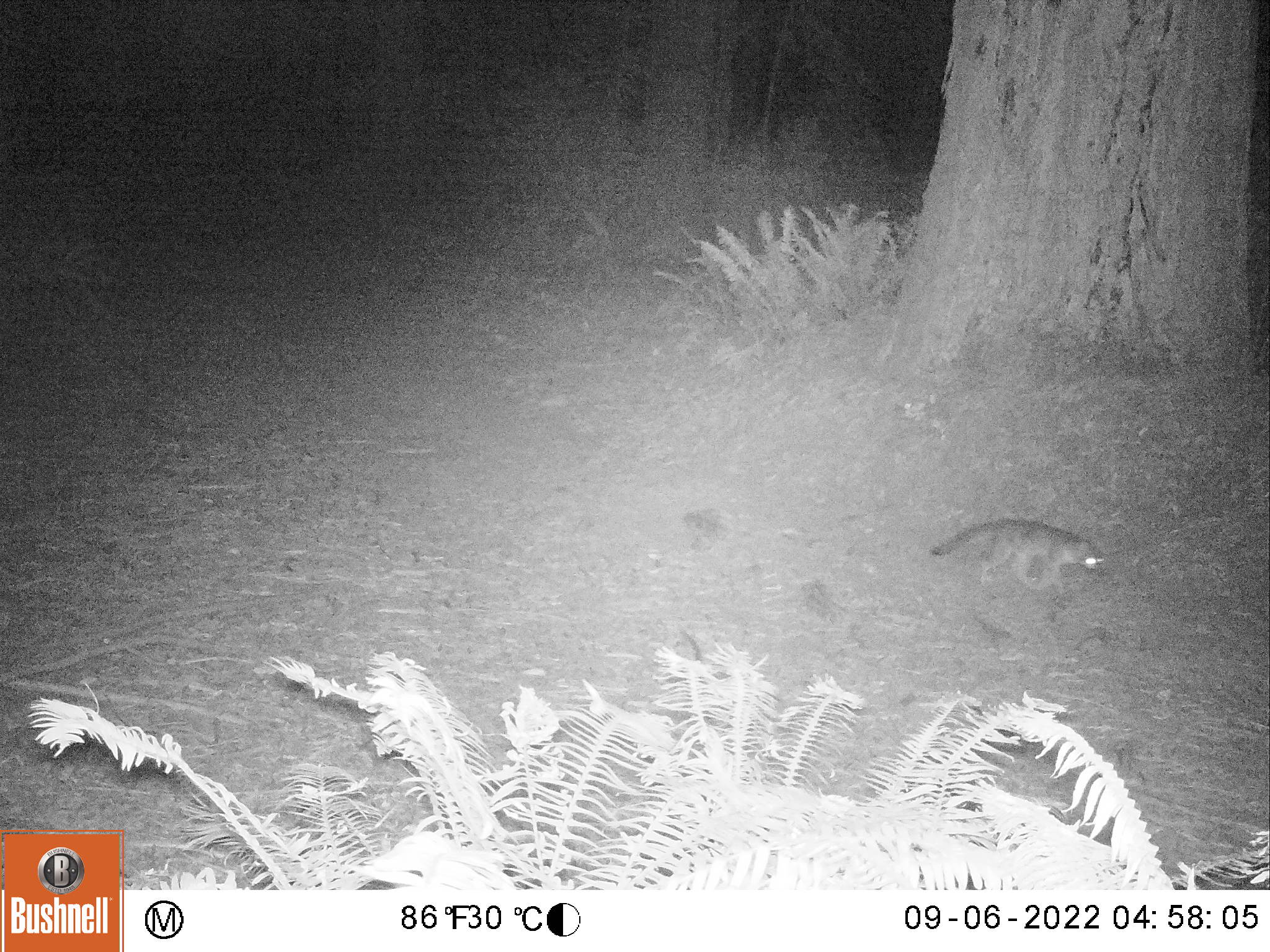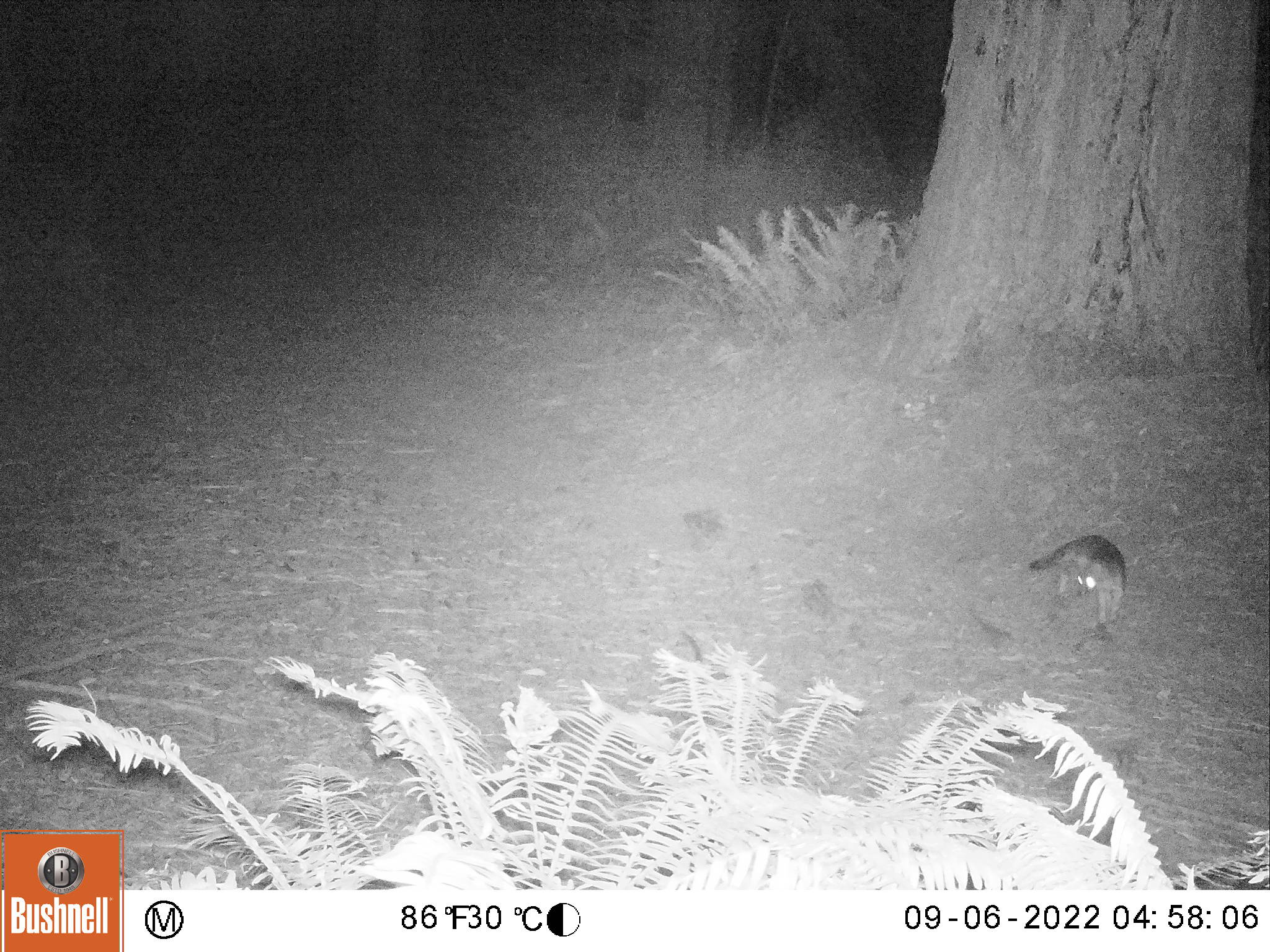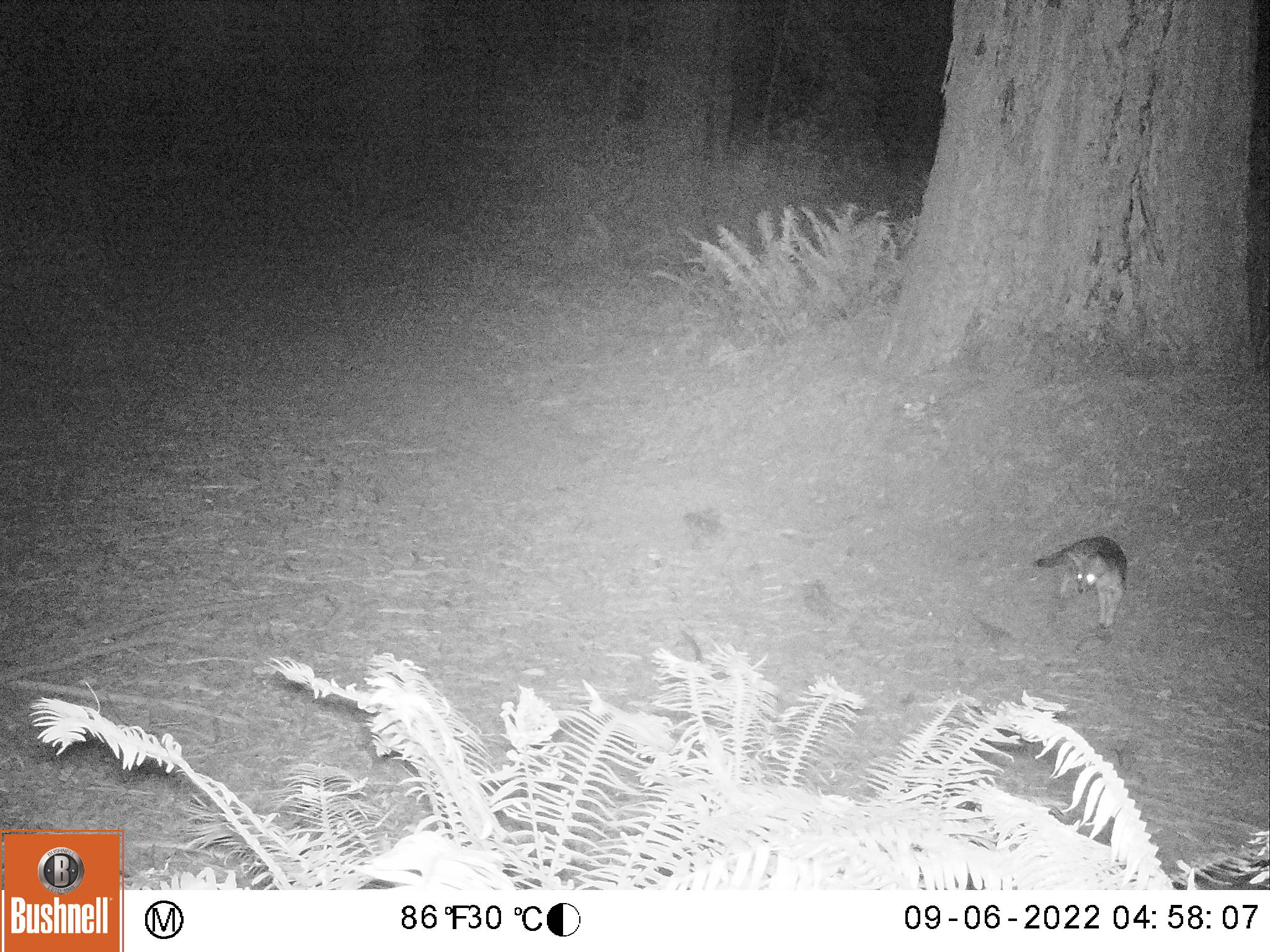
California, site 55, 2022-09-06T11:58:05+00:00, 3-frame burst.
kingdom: Animalia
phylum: Chordata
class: Mammalia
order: Carnivora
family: Canidae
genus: Urocyon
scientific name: Urocyon cinereoargenteus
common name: gray fox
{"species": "gray fox (Urocyon cinereoargenteus)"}